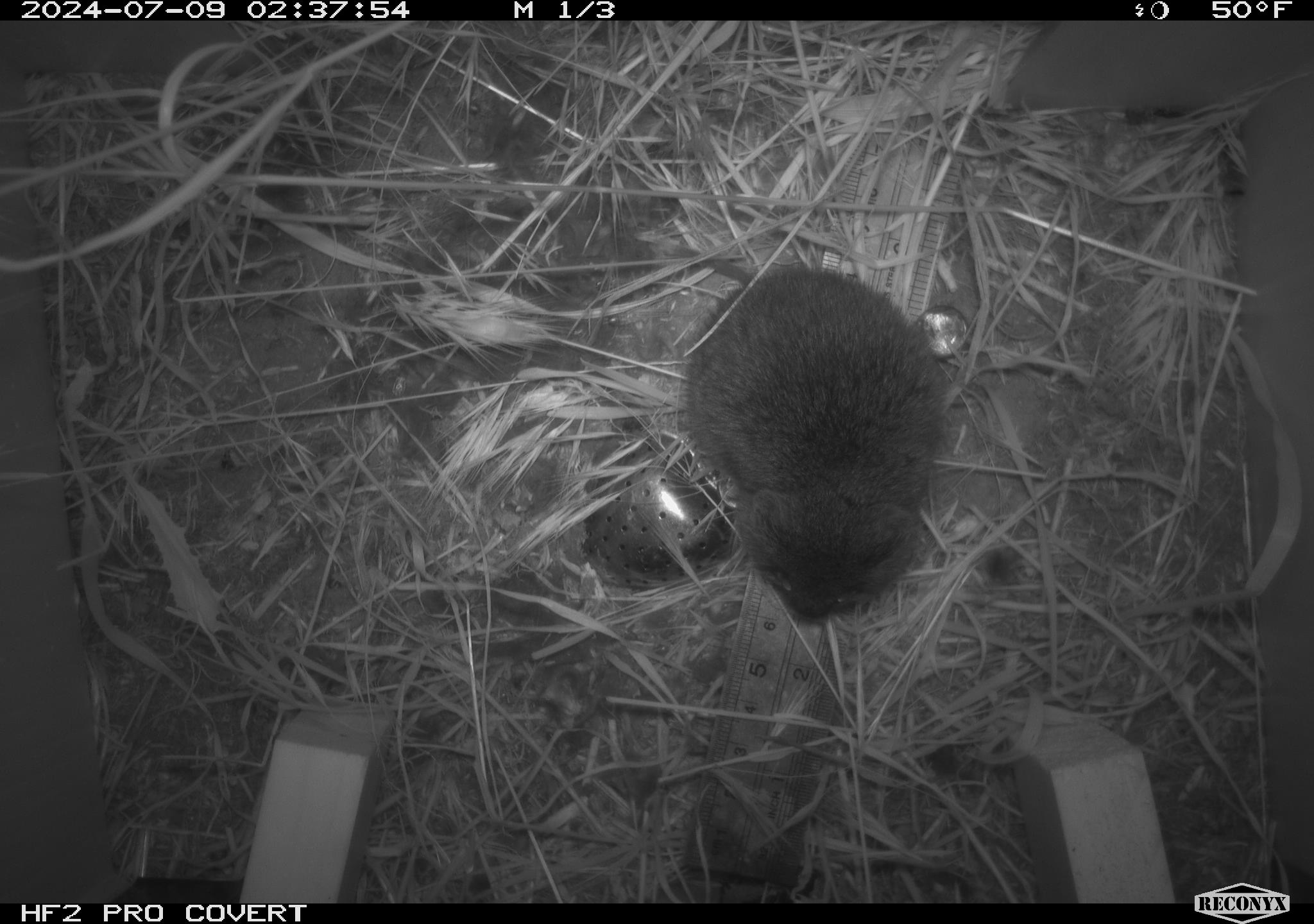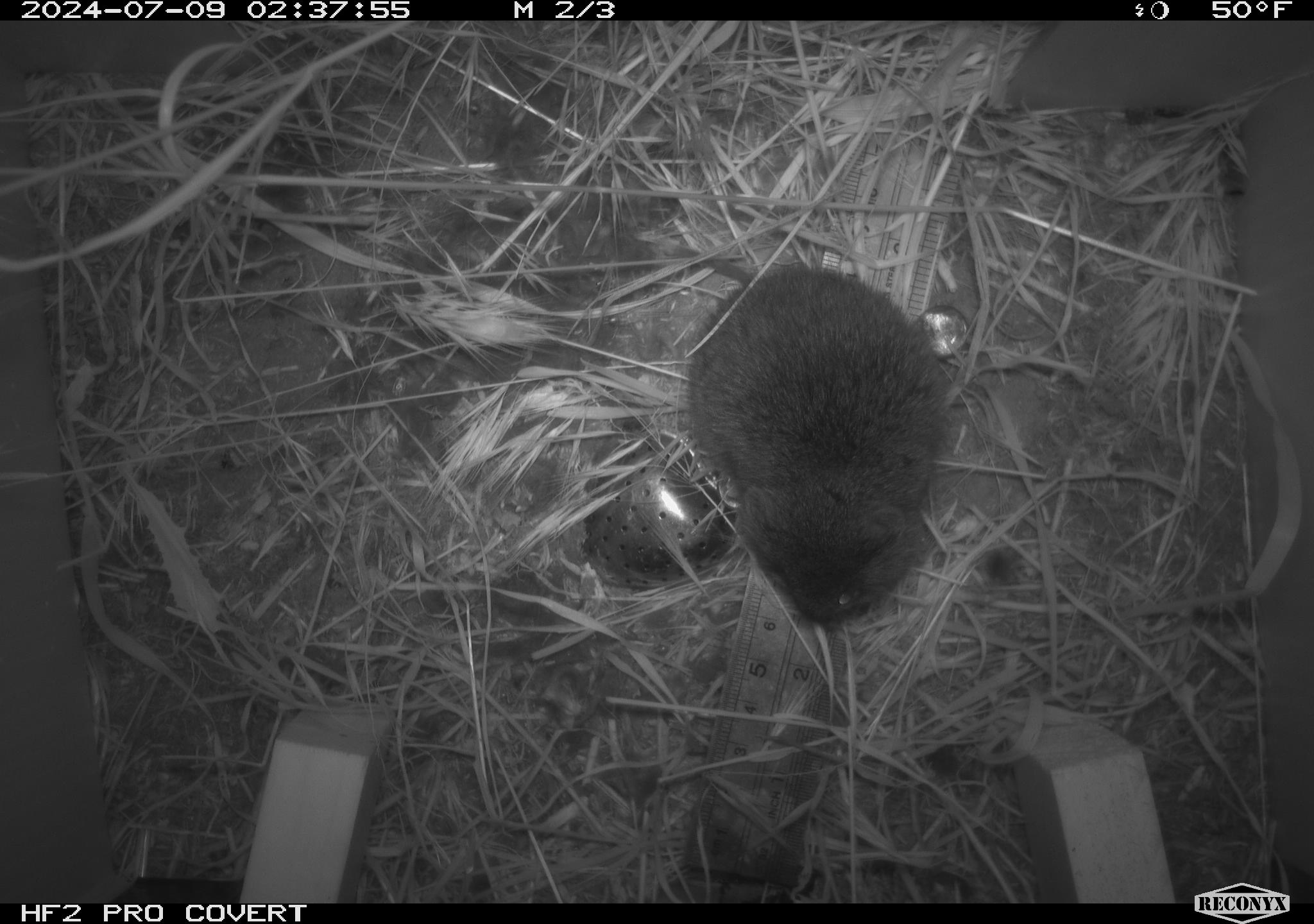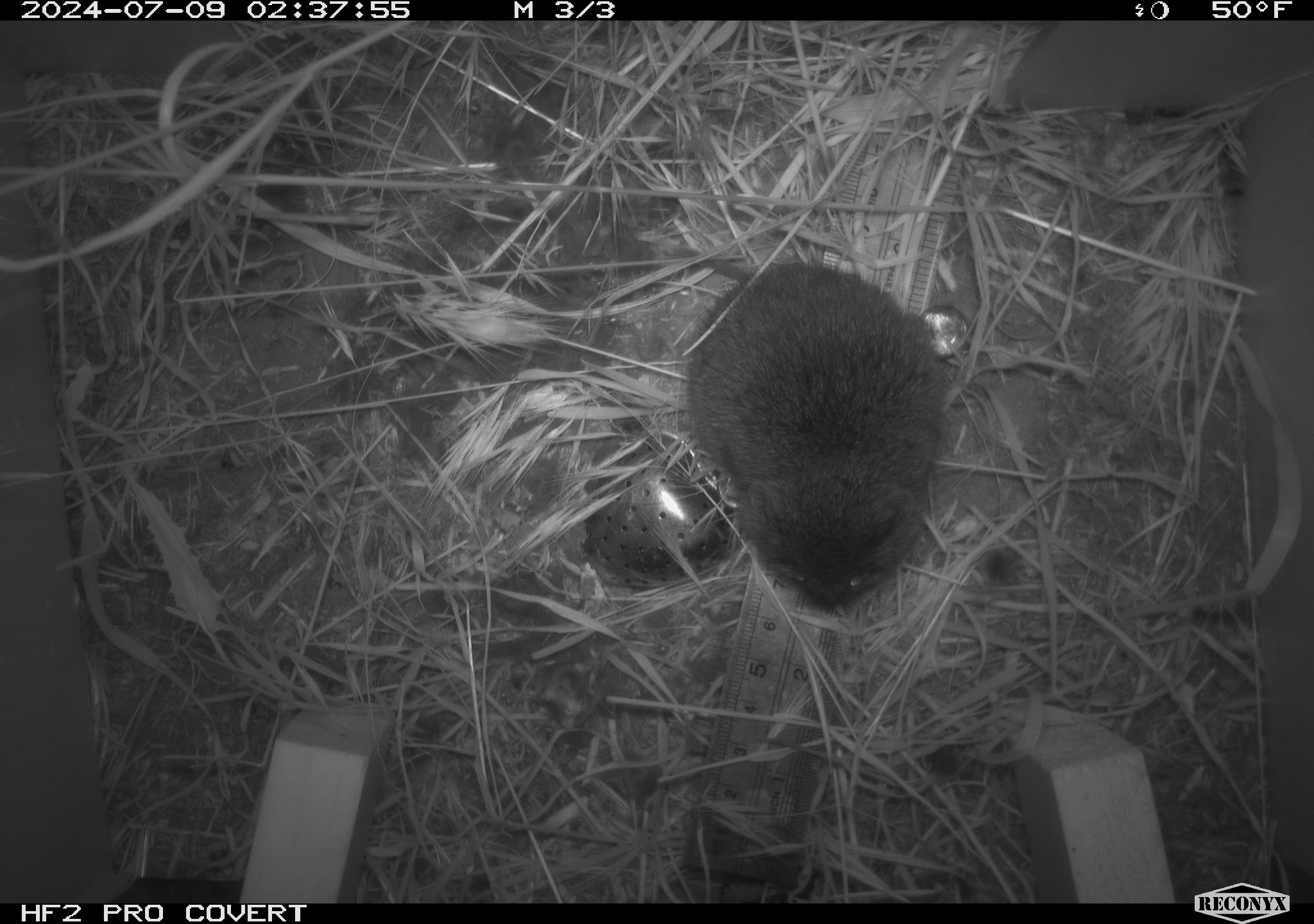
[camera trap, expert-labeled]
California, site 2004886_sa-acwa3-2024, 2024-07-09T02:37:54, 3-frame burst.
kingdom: Animalia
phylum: Chordata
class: Mammalia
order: Rodentia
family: Cricetidae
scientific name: Arvicolinae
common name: voles, lemmings, and muskrats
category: arvicolinae subfamily